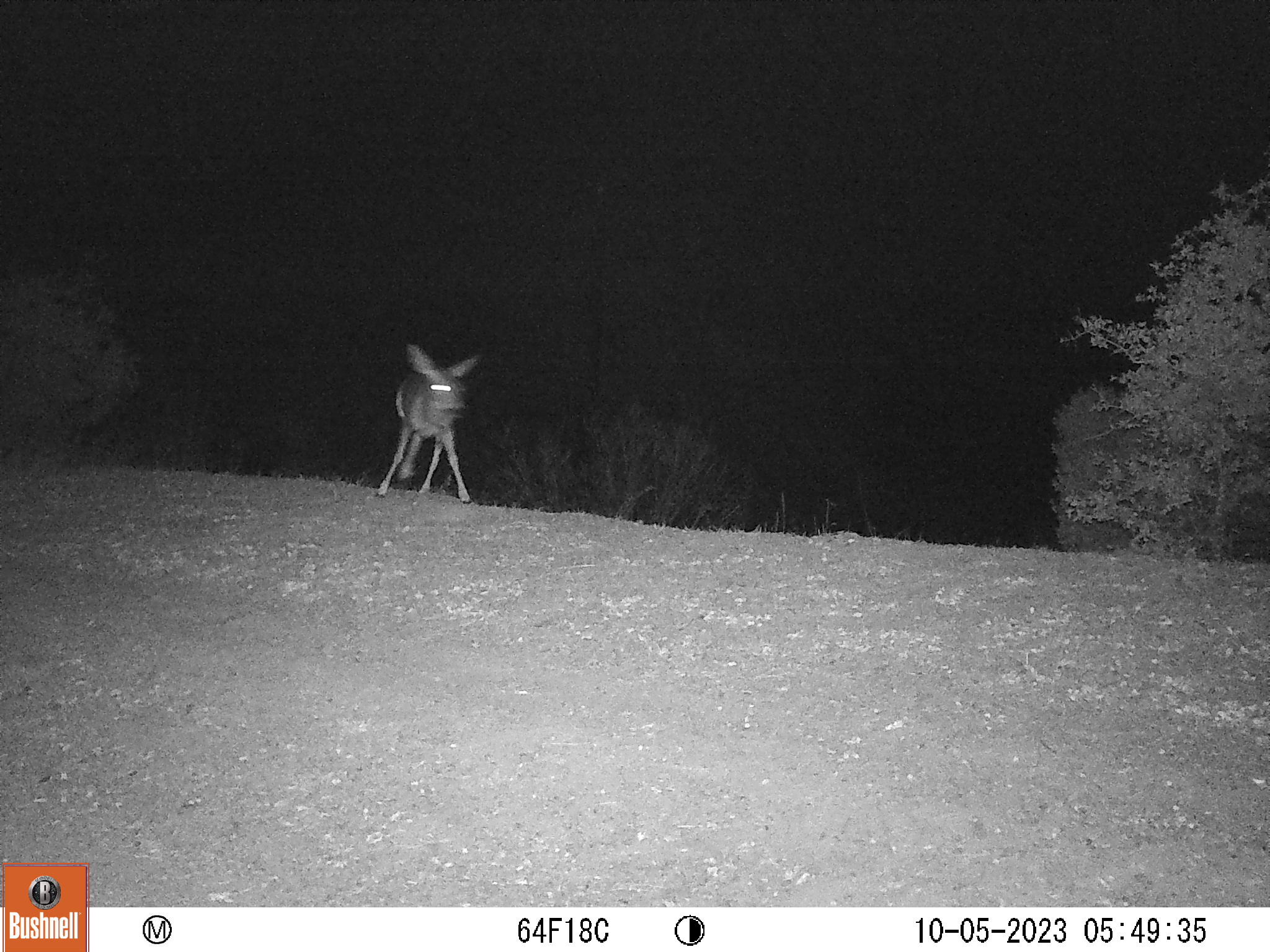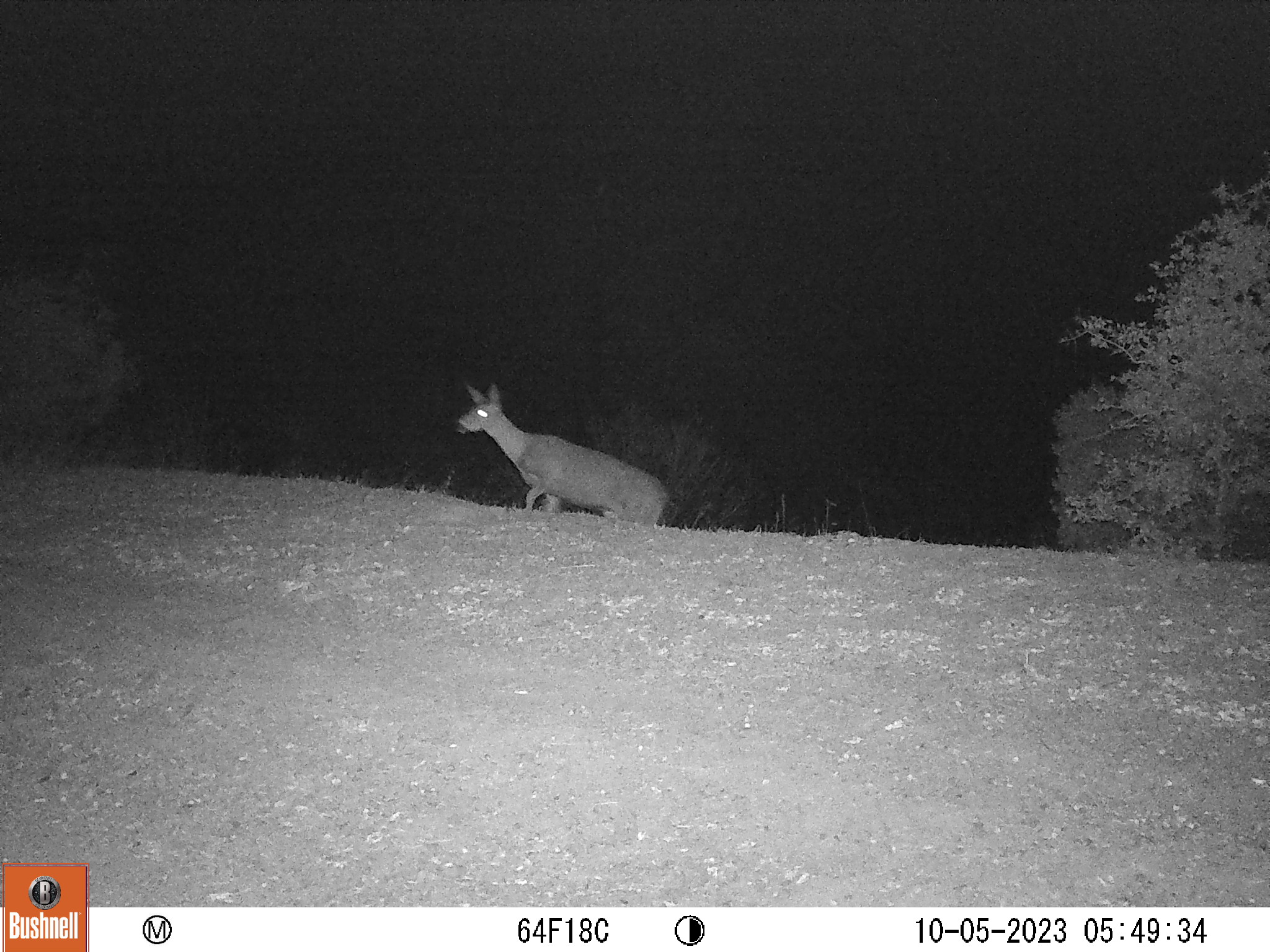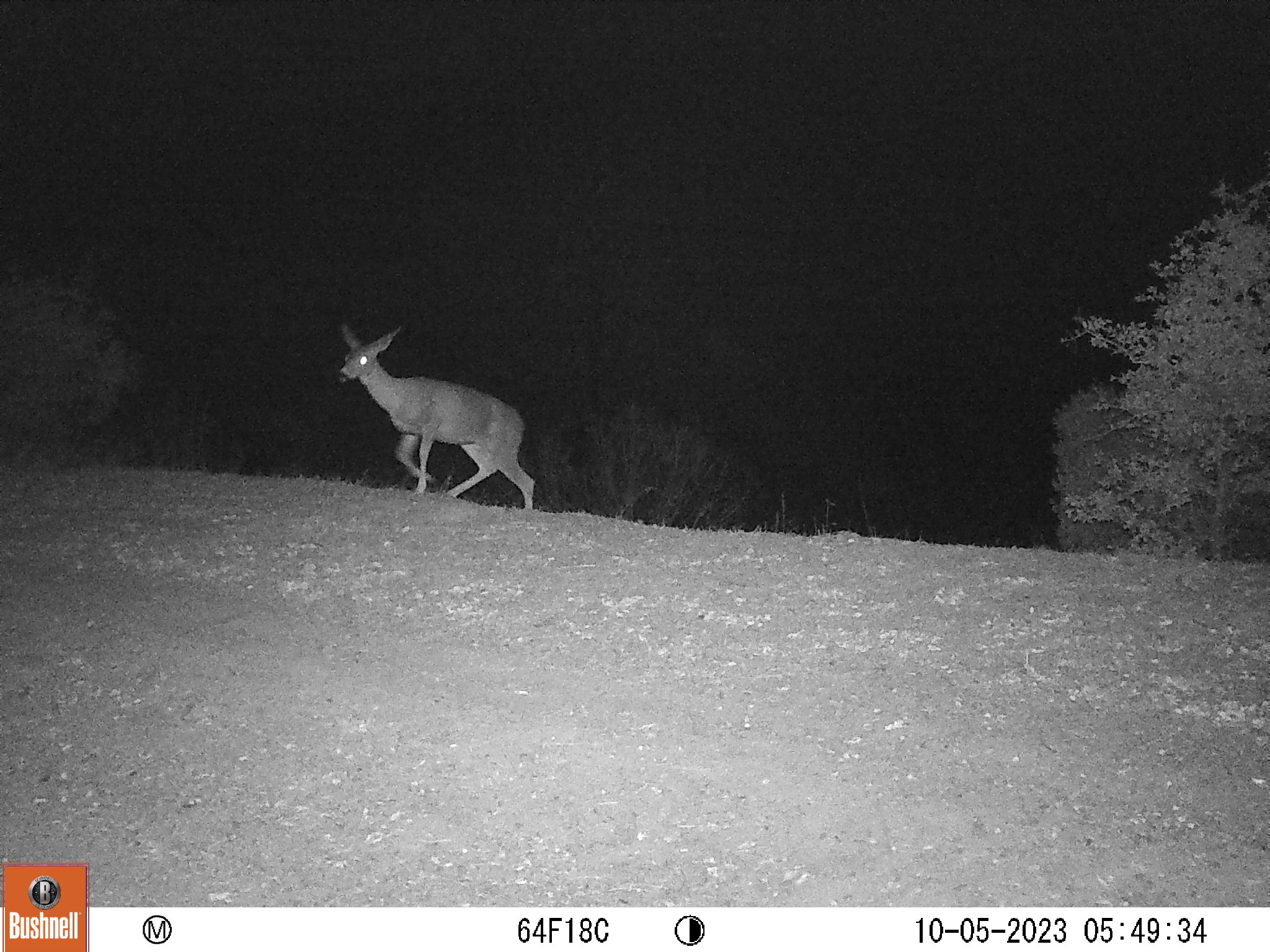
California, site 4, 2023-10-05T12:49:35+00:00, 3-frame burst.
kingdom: Animalia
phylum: Chordata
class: Mammalia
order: Artiodactyla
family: Cervidae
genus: Odocoileus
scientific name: Odocoileus hemionus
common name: mule deer